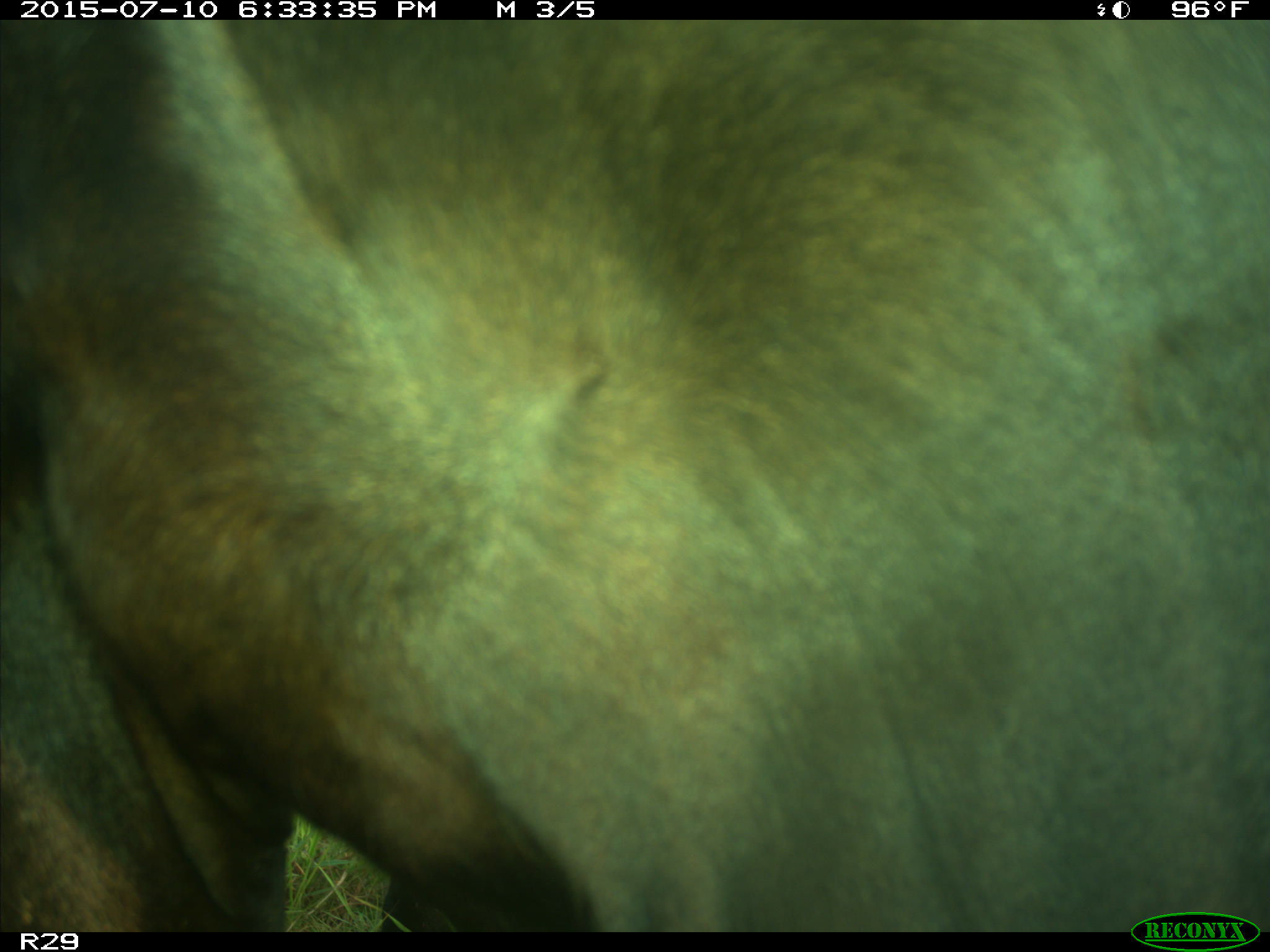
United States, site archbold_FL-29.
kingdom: Animalia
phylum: Chordata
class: Mammalia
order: Artiodactyla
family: Bovidae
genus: Bos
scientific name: Bos taurus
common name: domestic cow